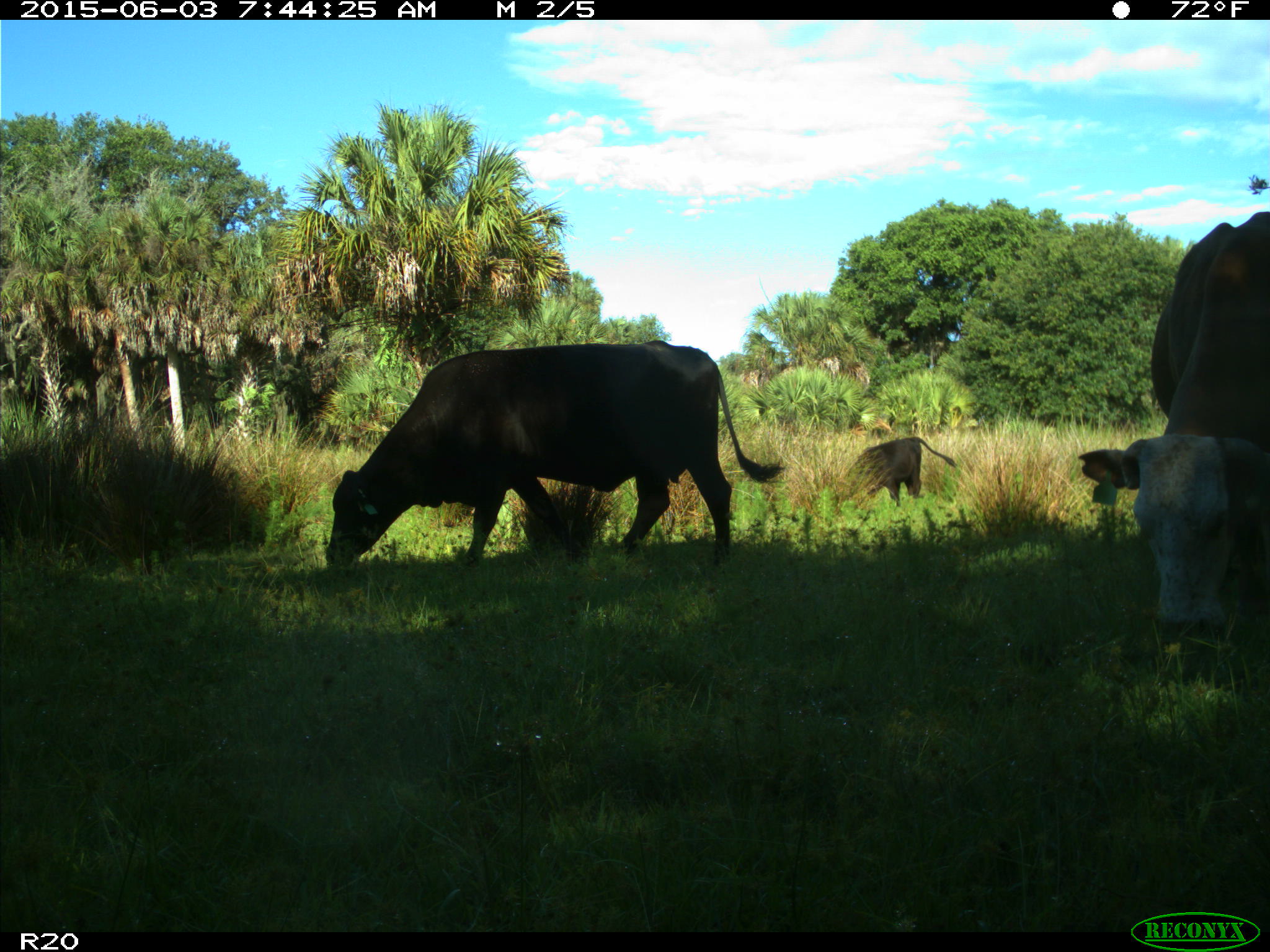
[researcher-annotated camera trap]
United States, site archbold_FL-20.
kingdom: Animalia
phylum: Chordata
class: Mammalia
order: Artiodactyla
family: Bovidae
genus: Bos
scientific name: Bos taurus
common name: domestic cow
Bos taurus (domestic cow).